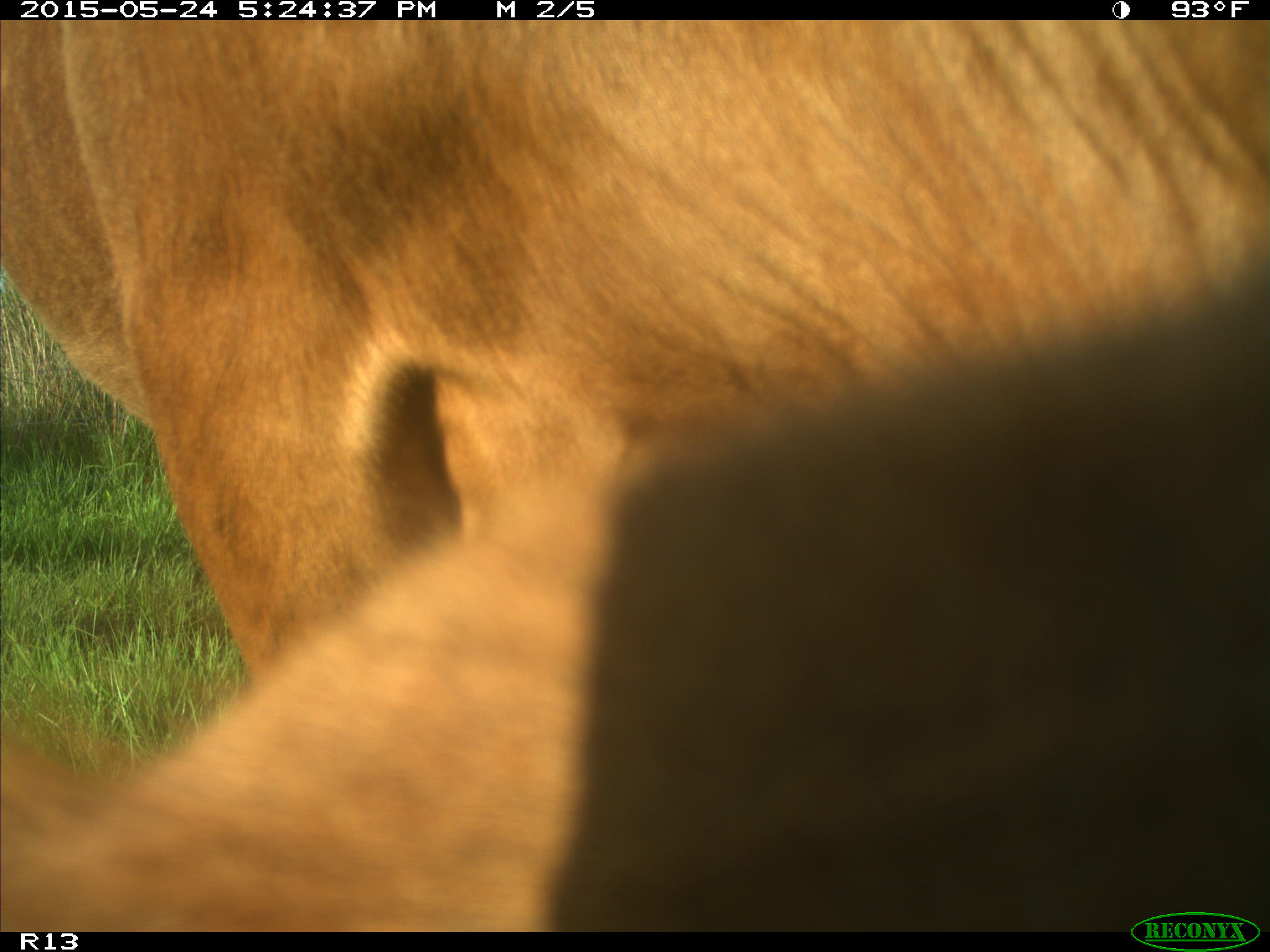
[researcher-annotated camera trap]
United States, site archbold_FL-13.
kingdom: Animalia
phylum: Chordata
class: Mammalia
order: Artiodactyla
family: Bovidae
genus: Bos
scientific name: Bos taurus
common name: domestic cow